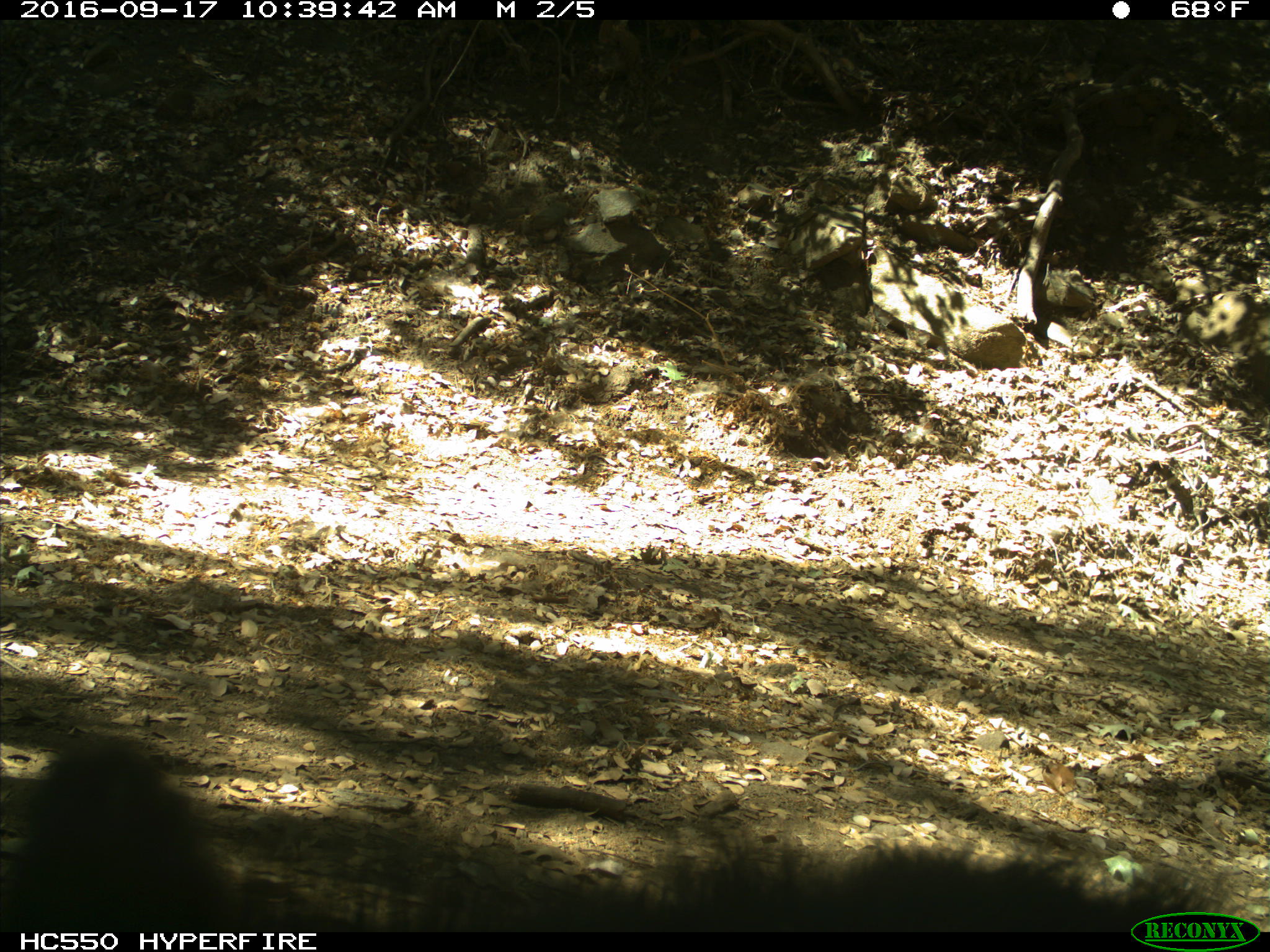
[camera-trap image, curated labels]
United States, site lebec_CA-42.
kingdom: Animalia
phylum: Chordata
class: Mammalia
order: Carnivora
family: Ursidae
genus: Ursus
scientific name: Ursus americanus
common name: american black bear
Ursus americanus (american black bear).